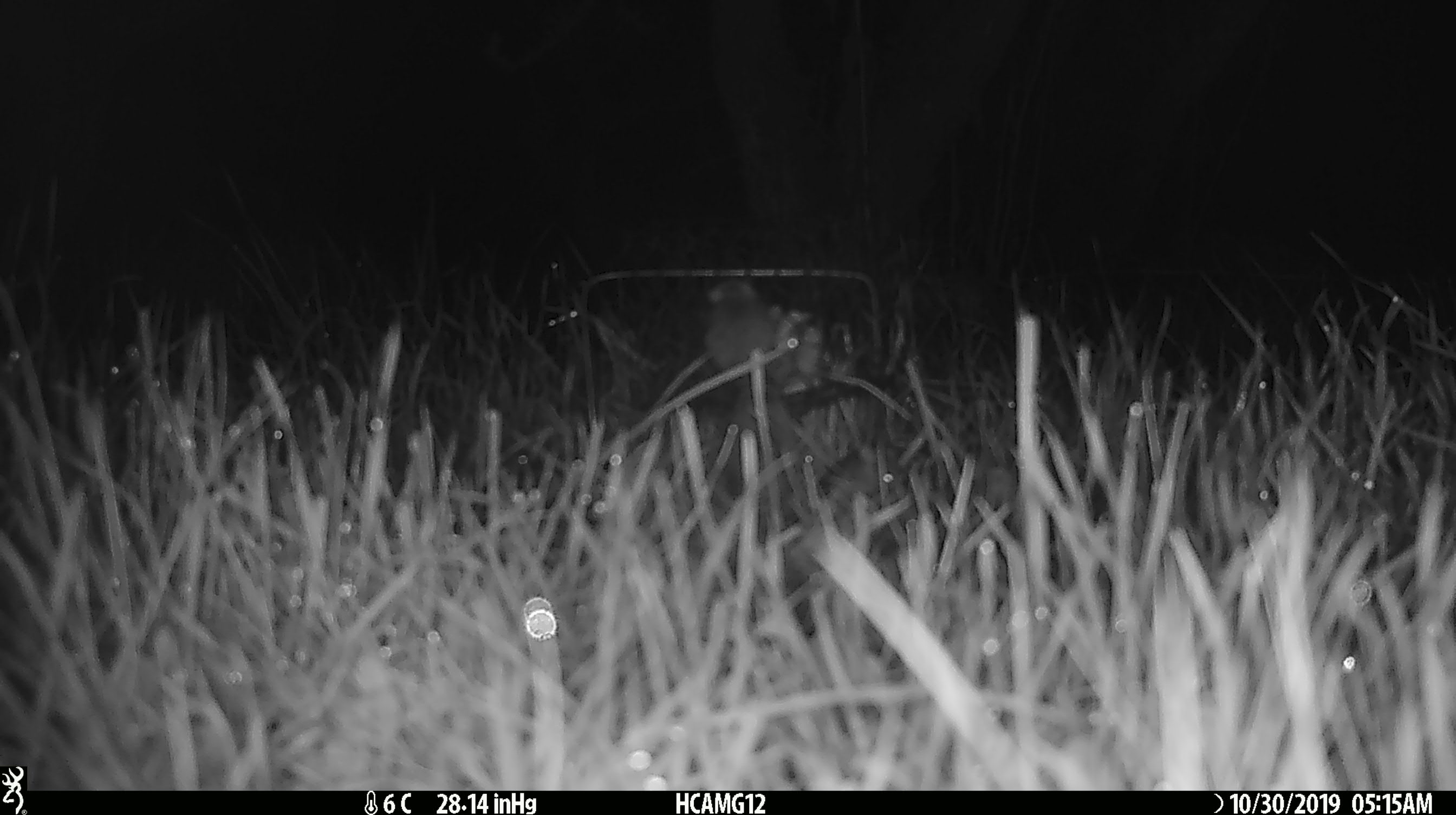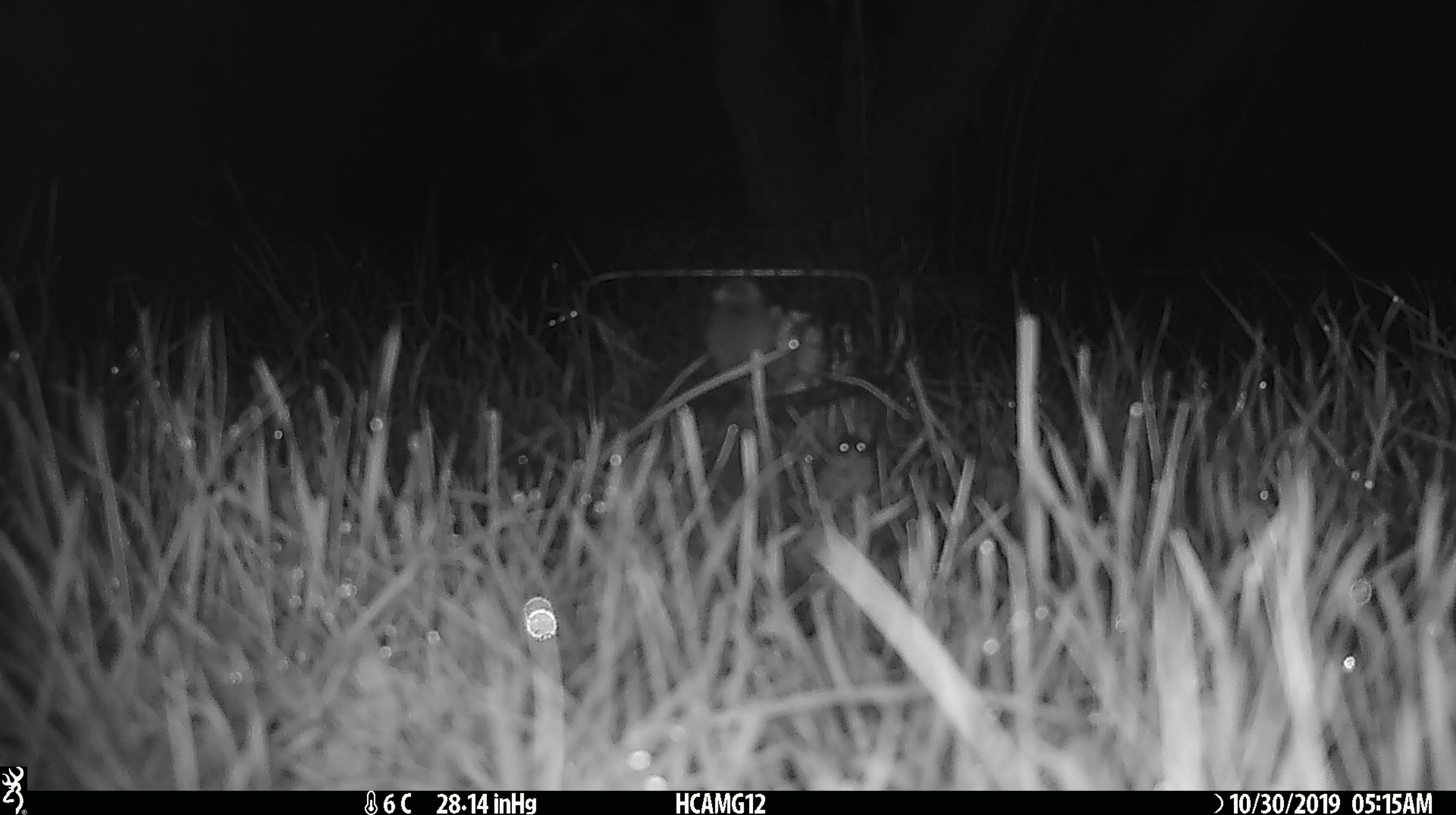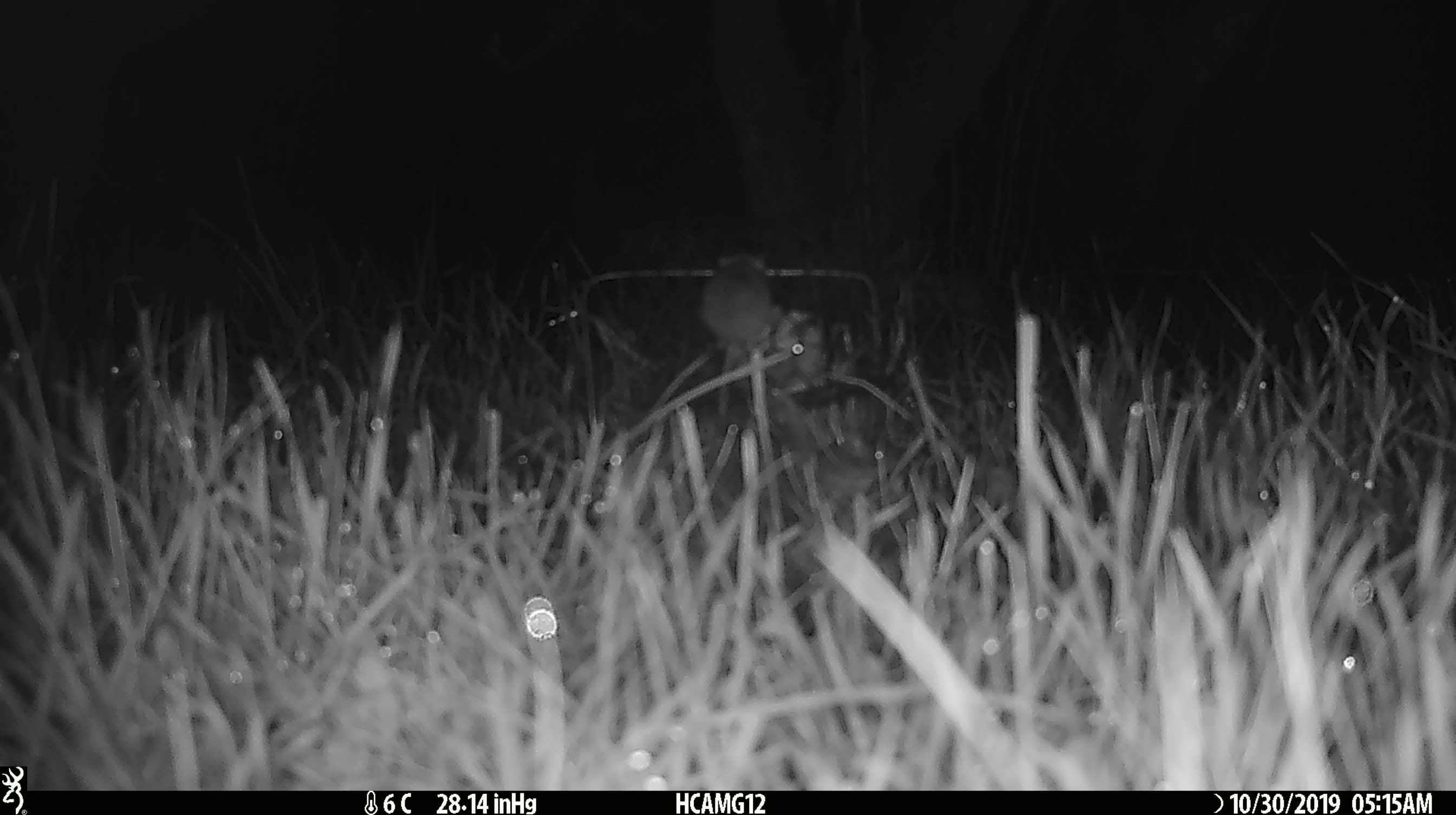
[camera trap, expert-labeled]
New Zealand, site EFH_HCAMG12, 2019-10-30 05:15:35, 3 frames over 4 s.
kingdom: Animalia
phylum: Chordata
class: Mammalia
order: Rodentia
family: Muridae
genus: Mus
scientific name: Mus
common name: mouse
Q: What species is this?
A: Mouse (Mus).